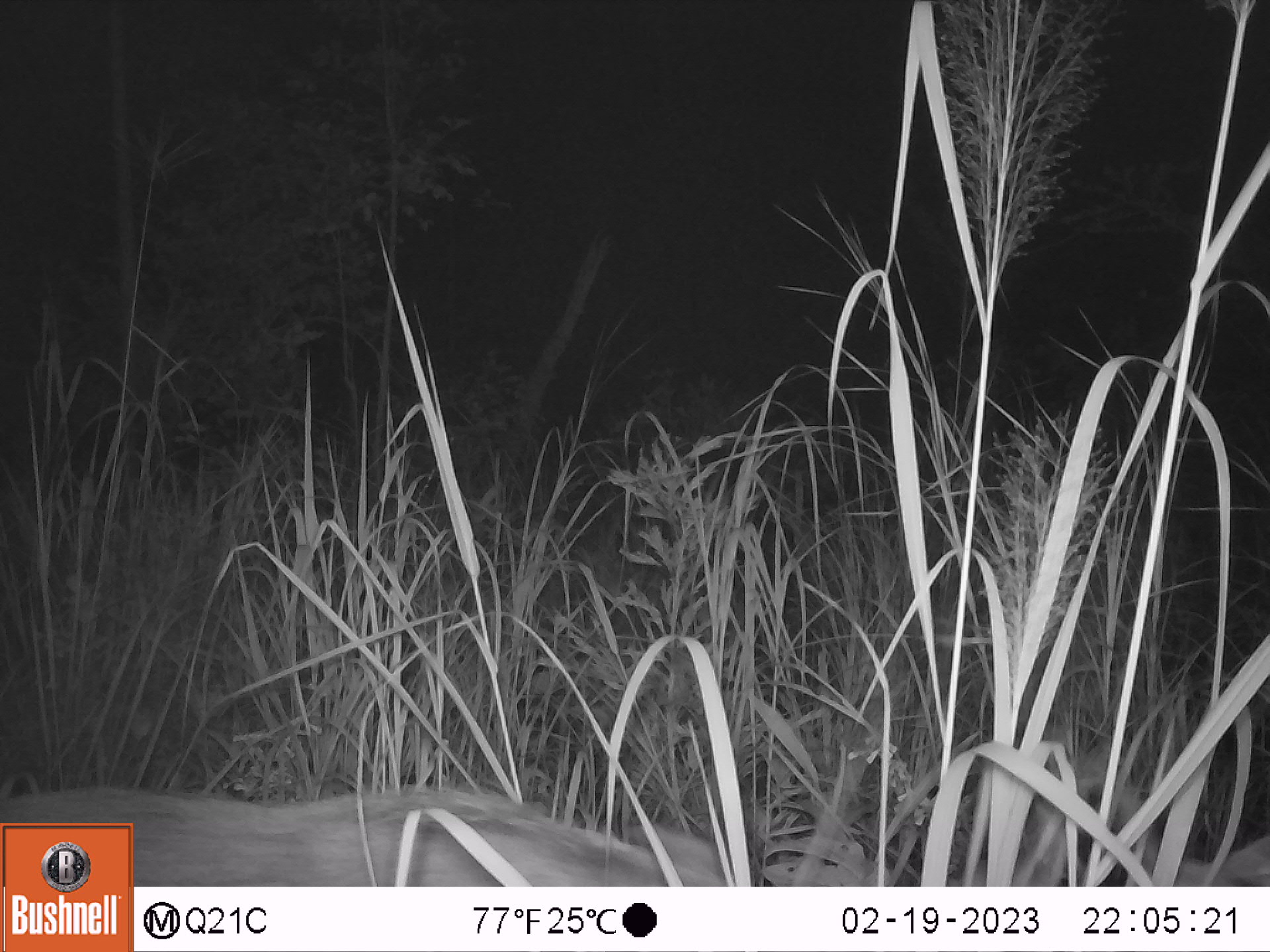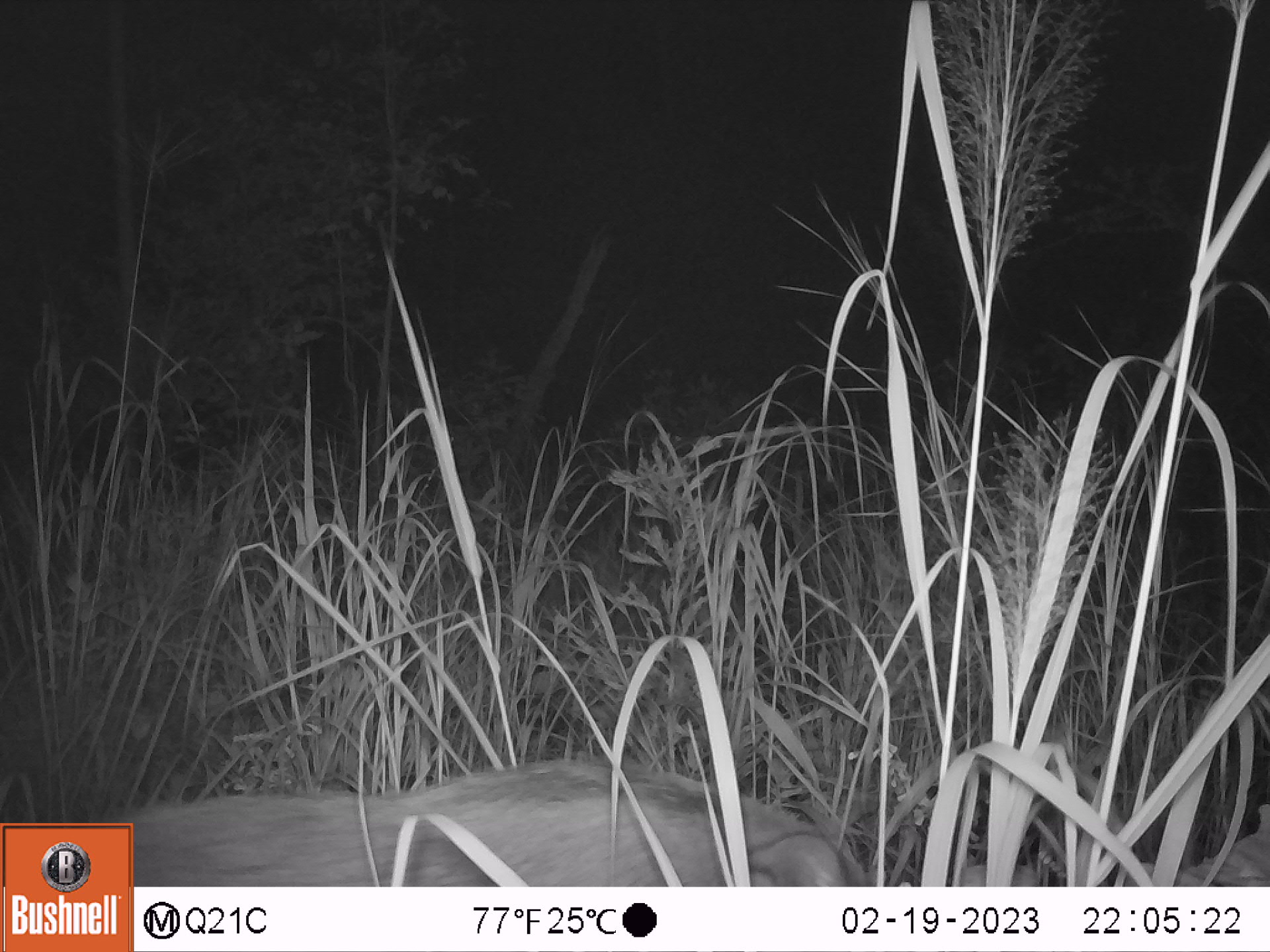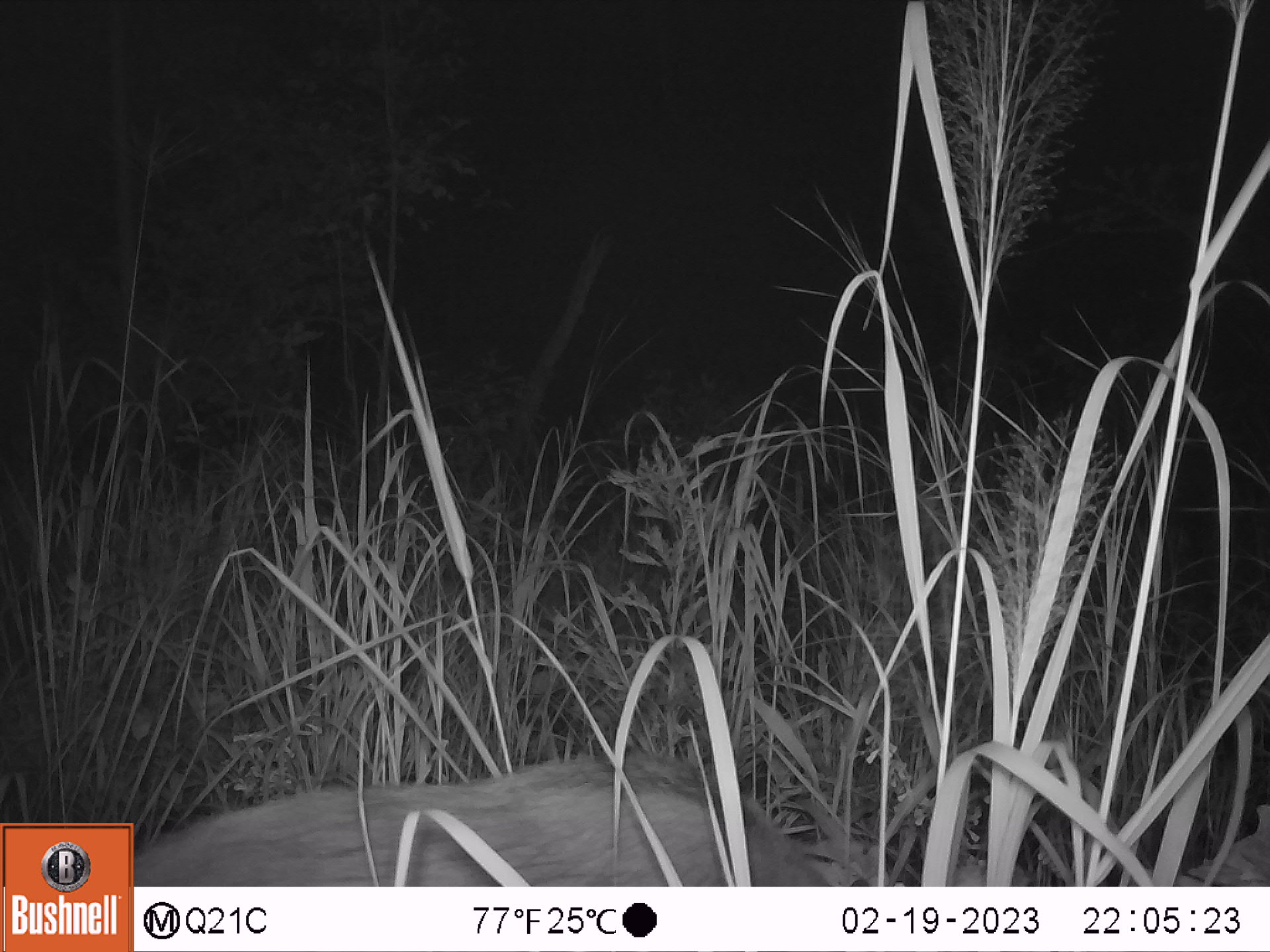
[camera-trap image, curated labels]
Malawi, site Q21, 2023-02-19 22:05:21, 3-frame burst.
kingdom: Animalia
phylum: Chordata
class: Mammalia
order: Artiodactyla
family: Suidae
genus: Potamochoerus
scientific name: Potamochoerus larvatus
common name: bushpig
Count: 1.